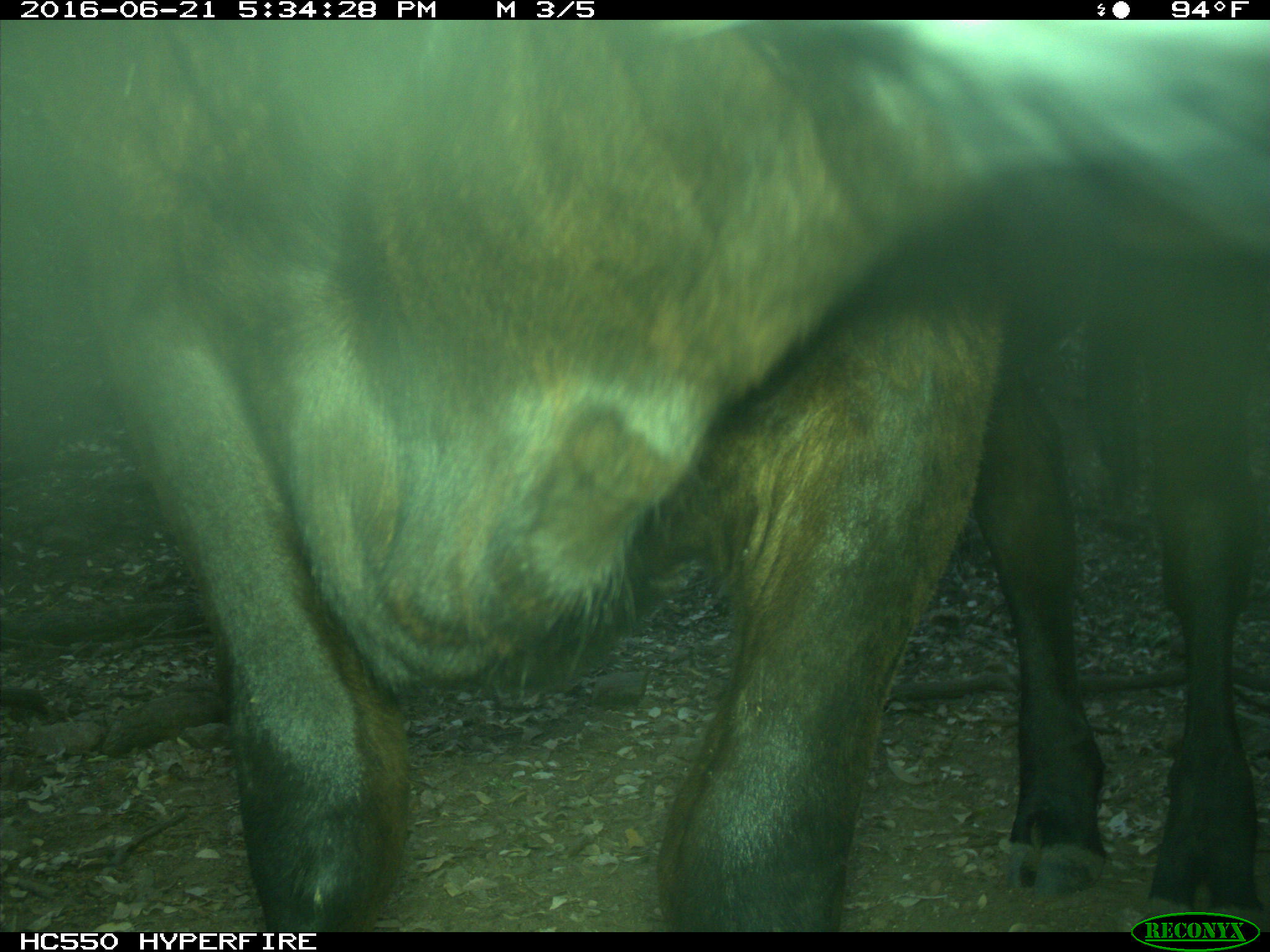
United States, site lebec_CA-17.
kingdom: Animalia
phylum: Chordata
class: Mammalia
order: Artiodactyla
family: Bovidae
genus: Bos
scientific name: Bos taurus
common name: domestic cow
Bos taurus (domestic cow).